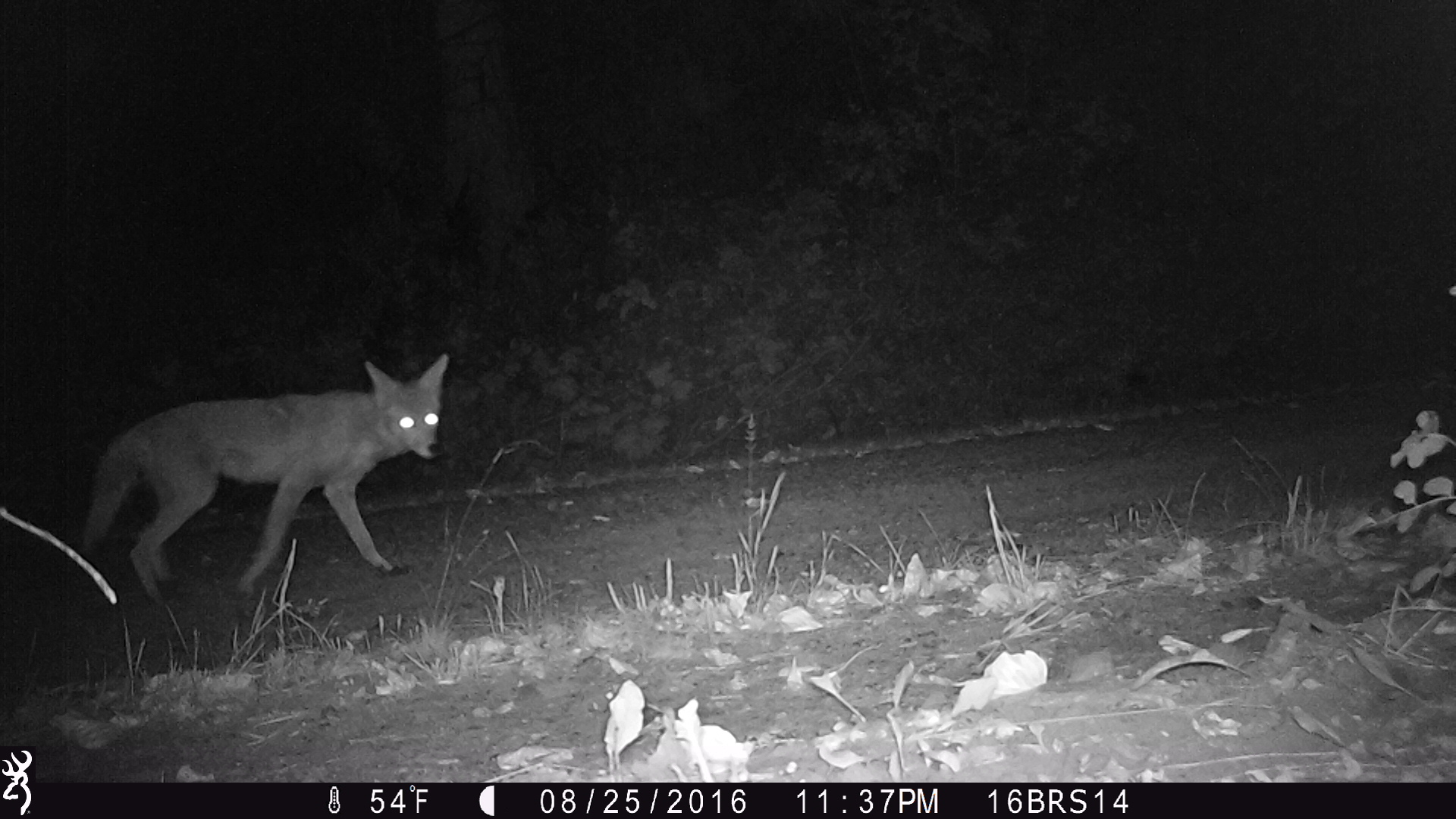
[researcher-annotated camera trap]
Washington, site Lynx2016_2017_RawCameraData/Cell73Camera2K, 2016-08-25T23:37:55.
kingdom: Animalia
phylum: Chordata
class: Mammalia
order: Carnivora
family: Canidae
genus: Canis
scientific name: Canis latrans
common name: coyote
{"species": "Canis latrans (coyote)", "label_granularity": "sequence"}